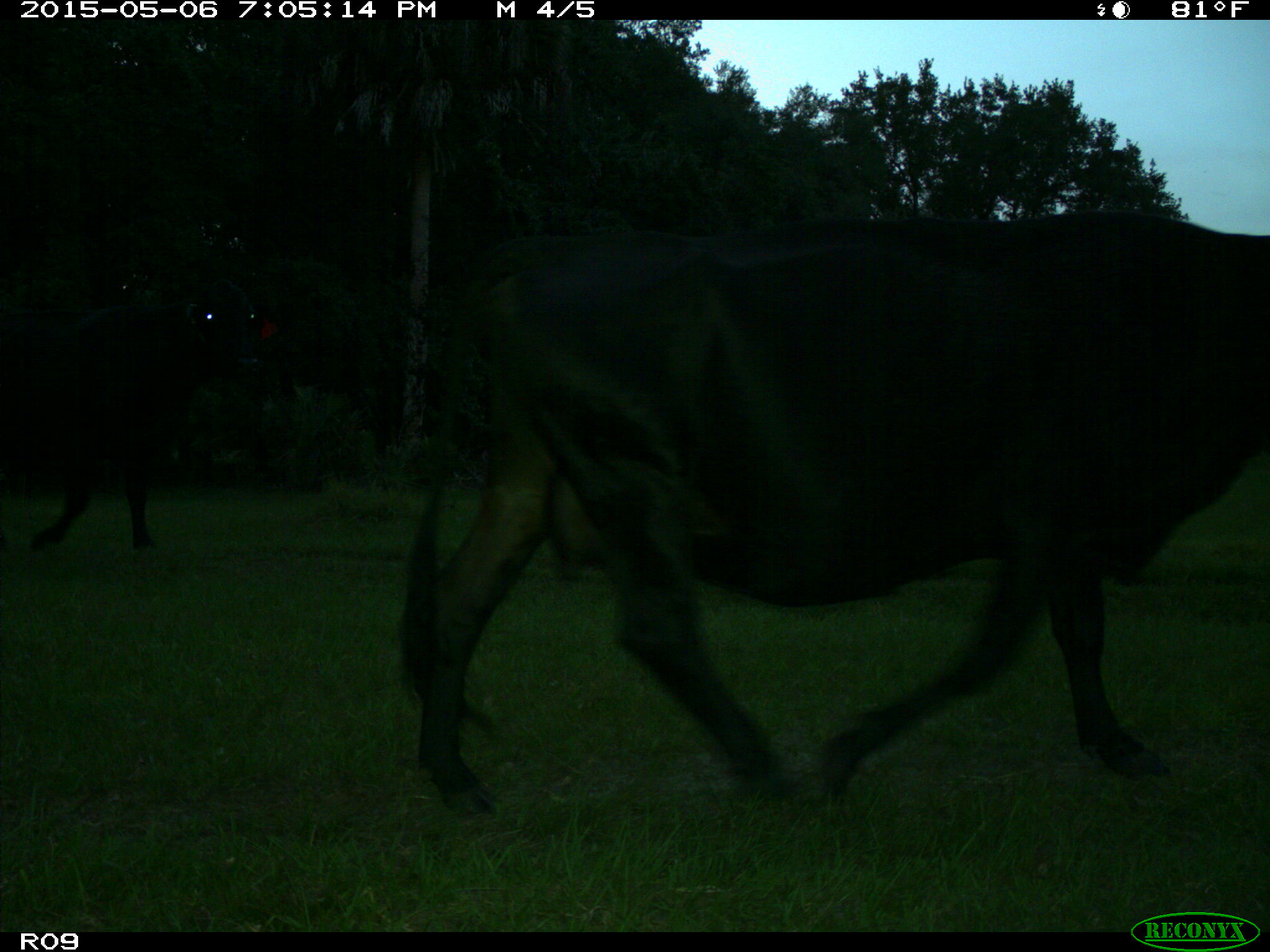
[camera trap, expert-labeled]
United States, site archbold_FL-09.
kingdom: Animalia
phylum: Chordata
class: Mammalia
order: Artiodactyla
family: Bovidae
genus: Bos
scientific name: Bos taurus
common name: domestic cow